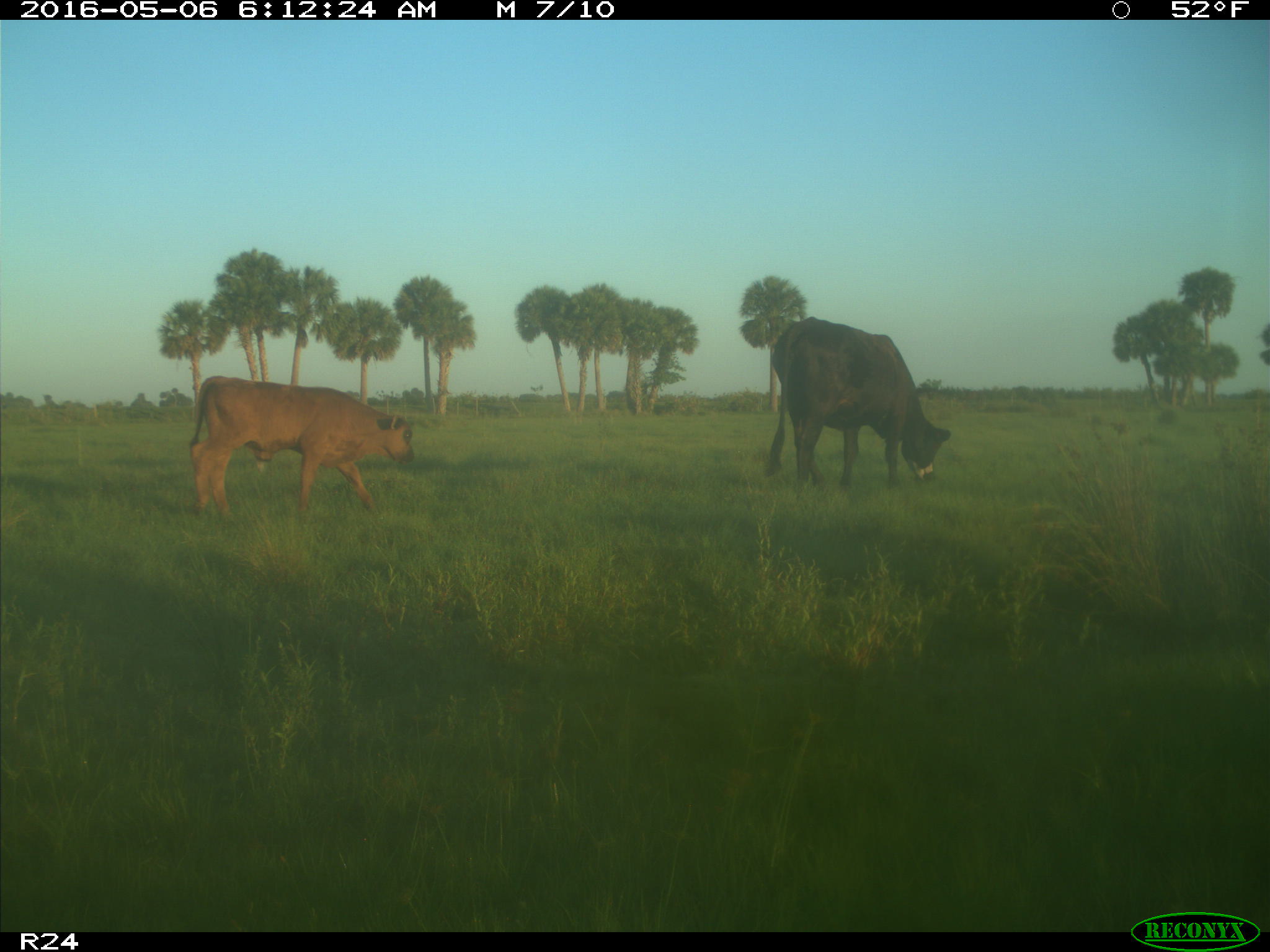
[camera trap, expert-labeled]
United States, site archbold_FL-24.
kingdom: Animalia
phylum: Chordata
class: Mammalia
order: Artiodactyla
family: Bovidae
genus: Bos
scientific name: Bos taurus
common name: domestic cow